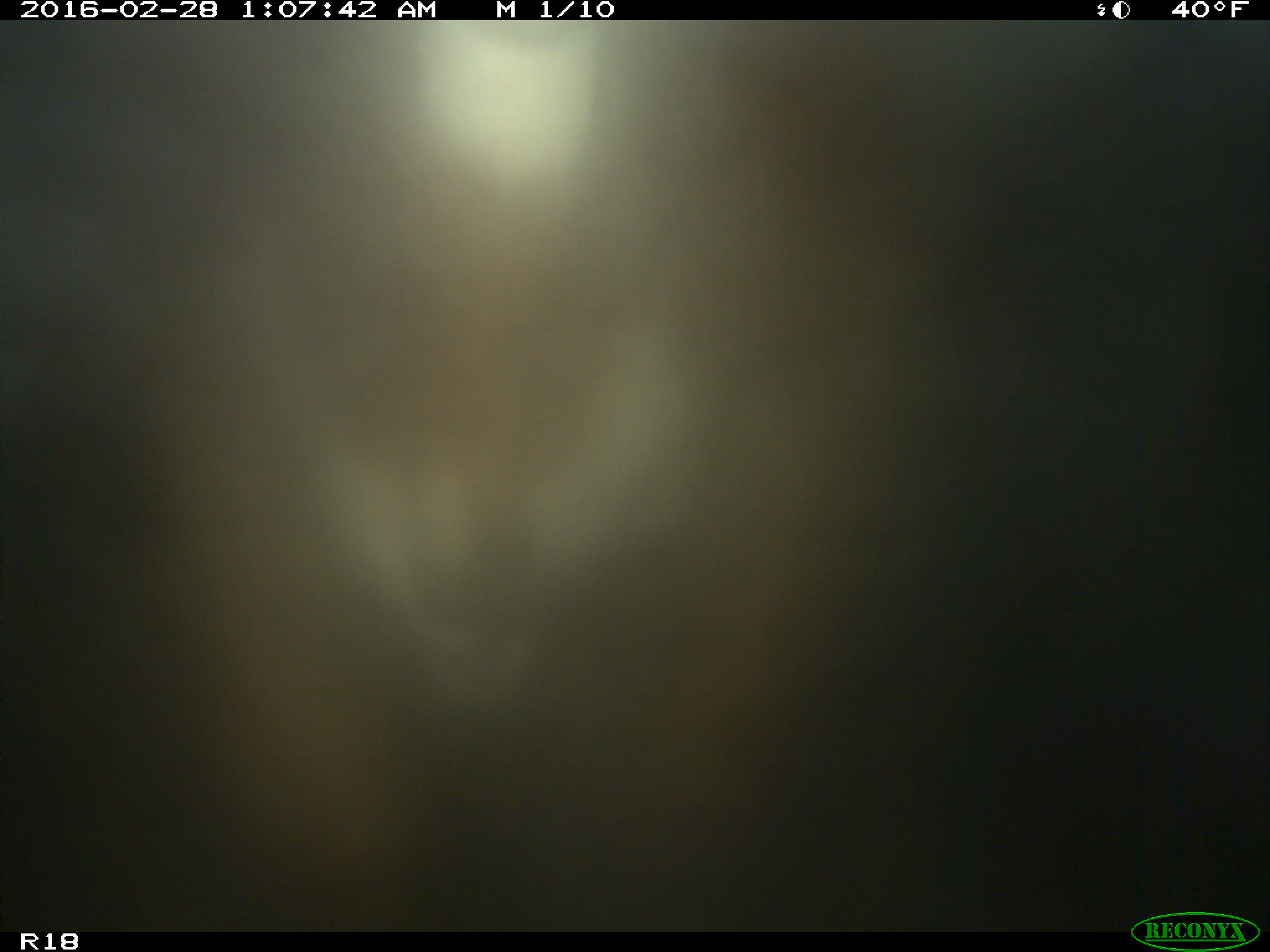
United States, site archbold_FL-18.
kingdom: Animalia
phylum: Chordata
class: Mammalia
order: Artiodactyla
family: Bovidae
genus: Bos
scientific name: Bos taurus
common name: domestic cow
Bos taurus (domestic cow).